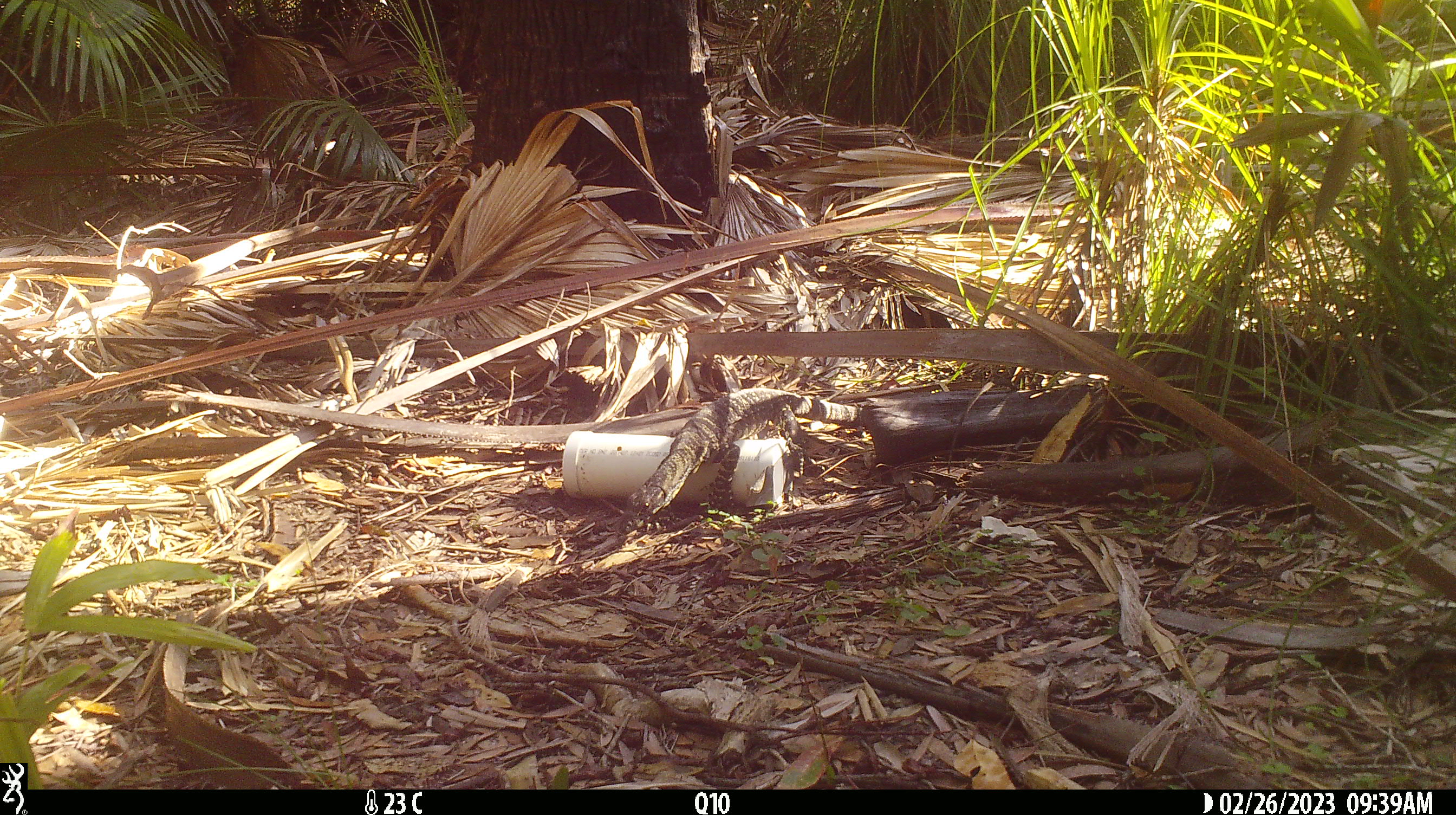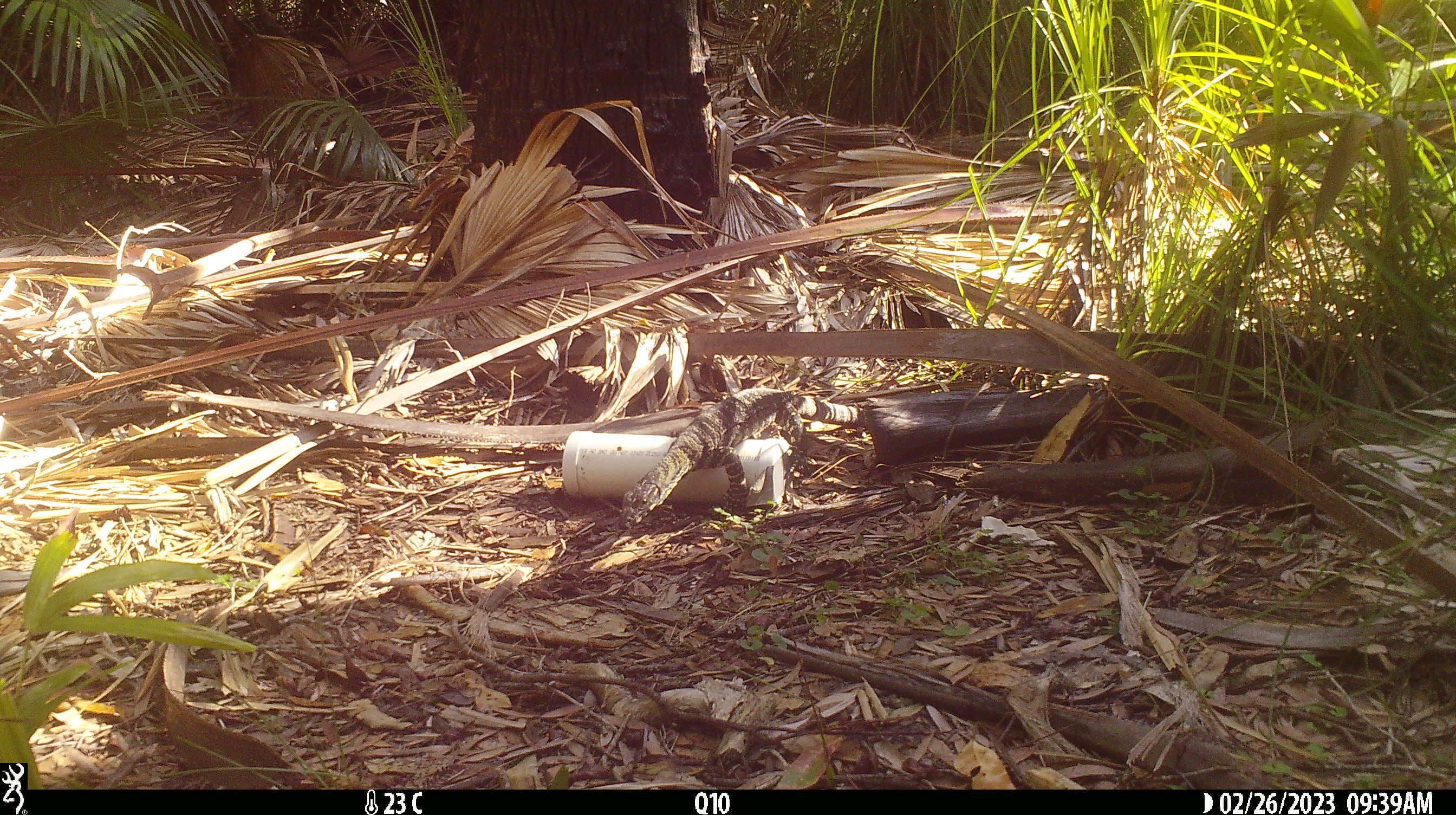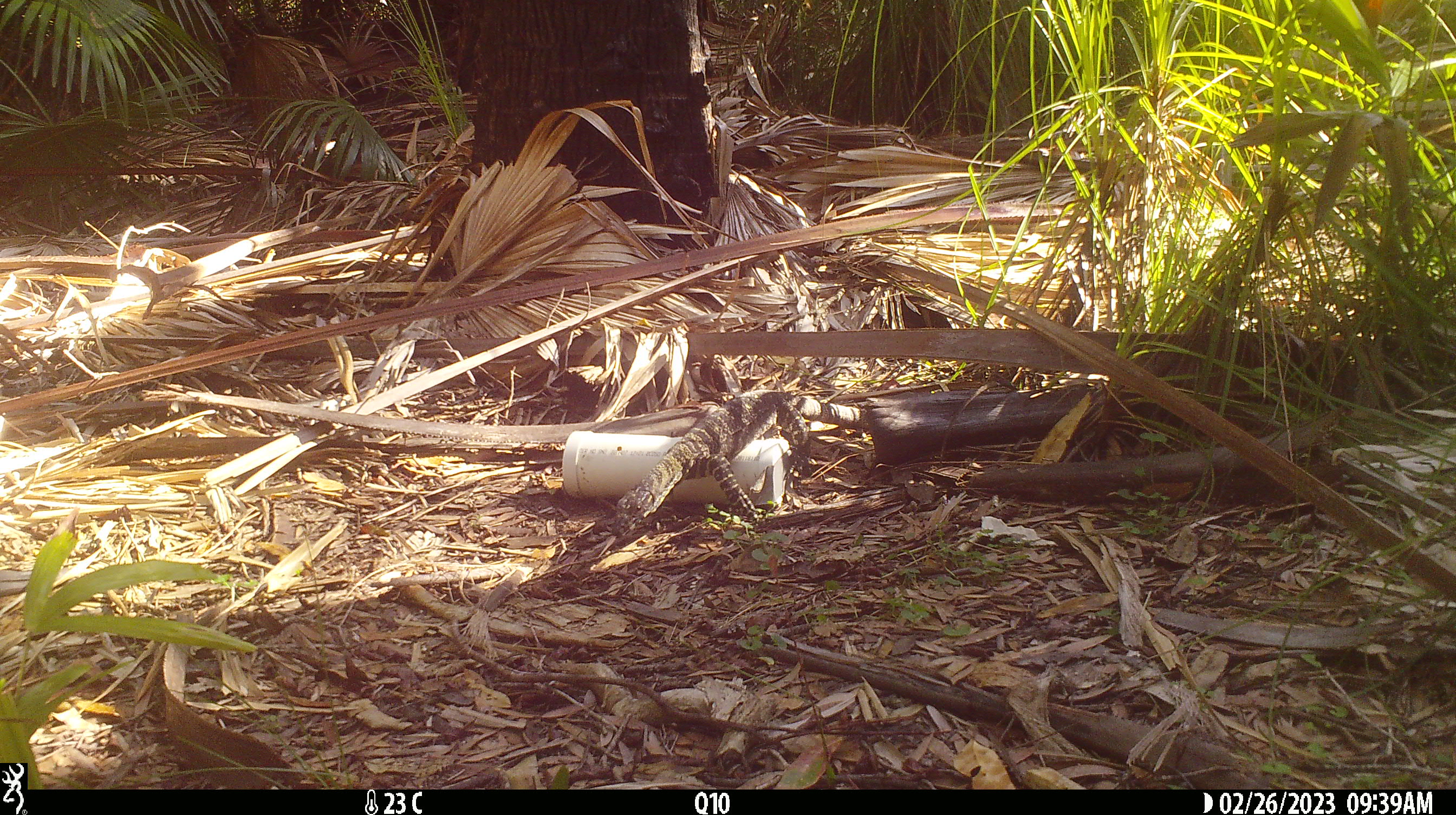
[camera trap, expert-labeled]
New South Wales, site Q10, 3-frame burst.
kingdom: Animalia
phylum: Chordata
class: Reptilia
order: Squamata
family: Varanidae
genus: Varanus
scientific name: Varanus varius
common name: lace monitor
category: goanna